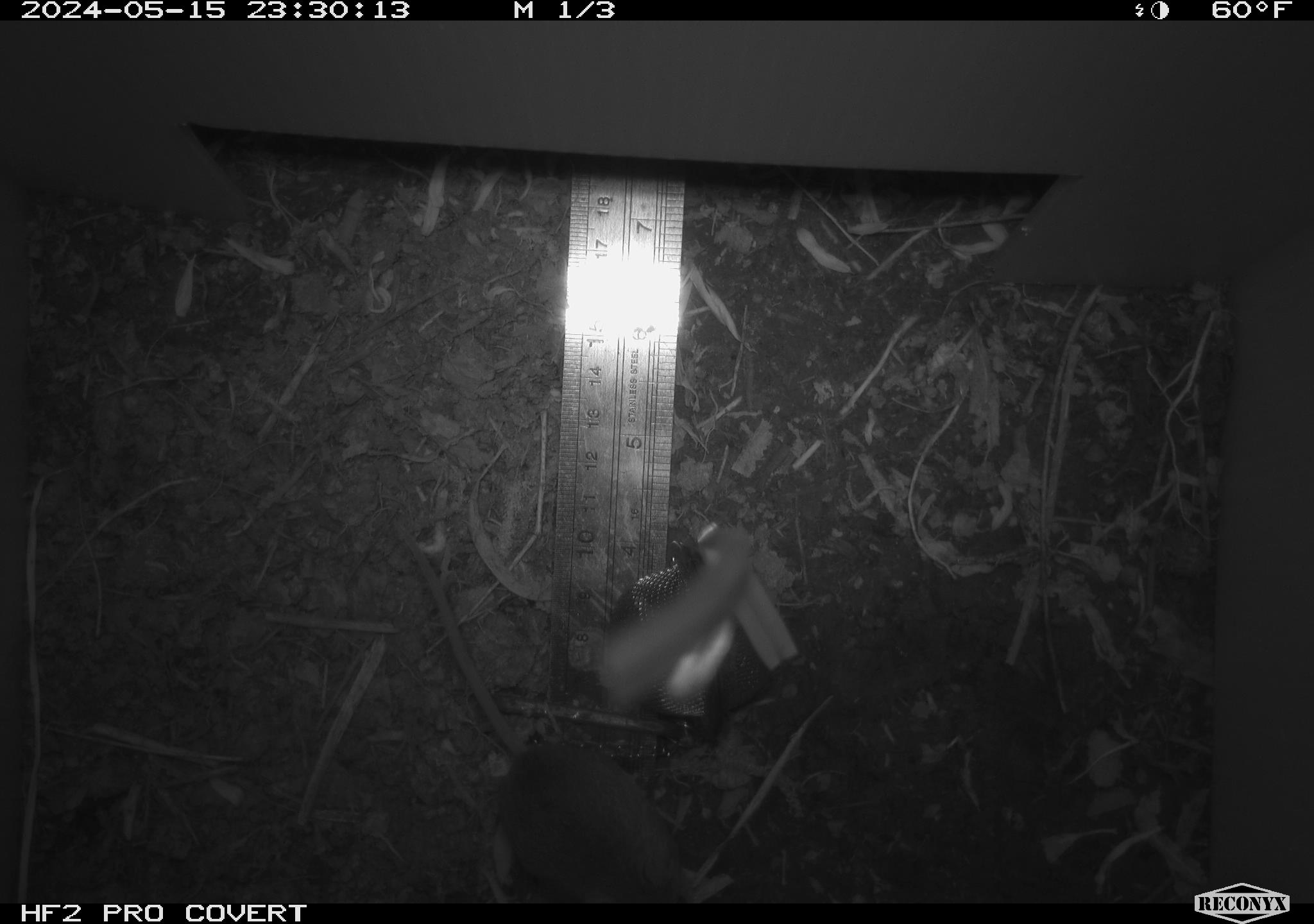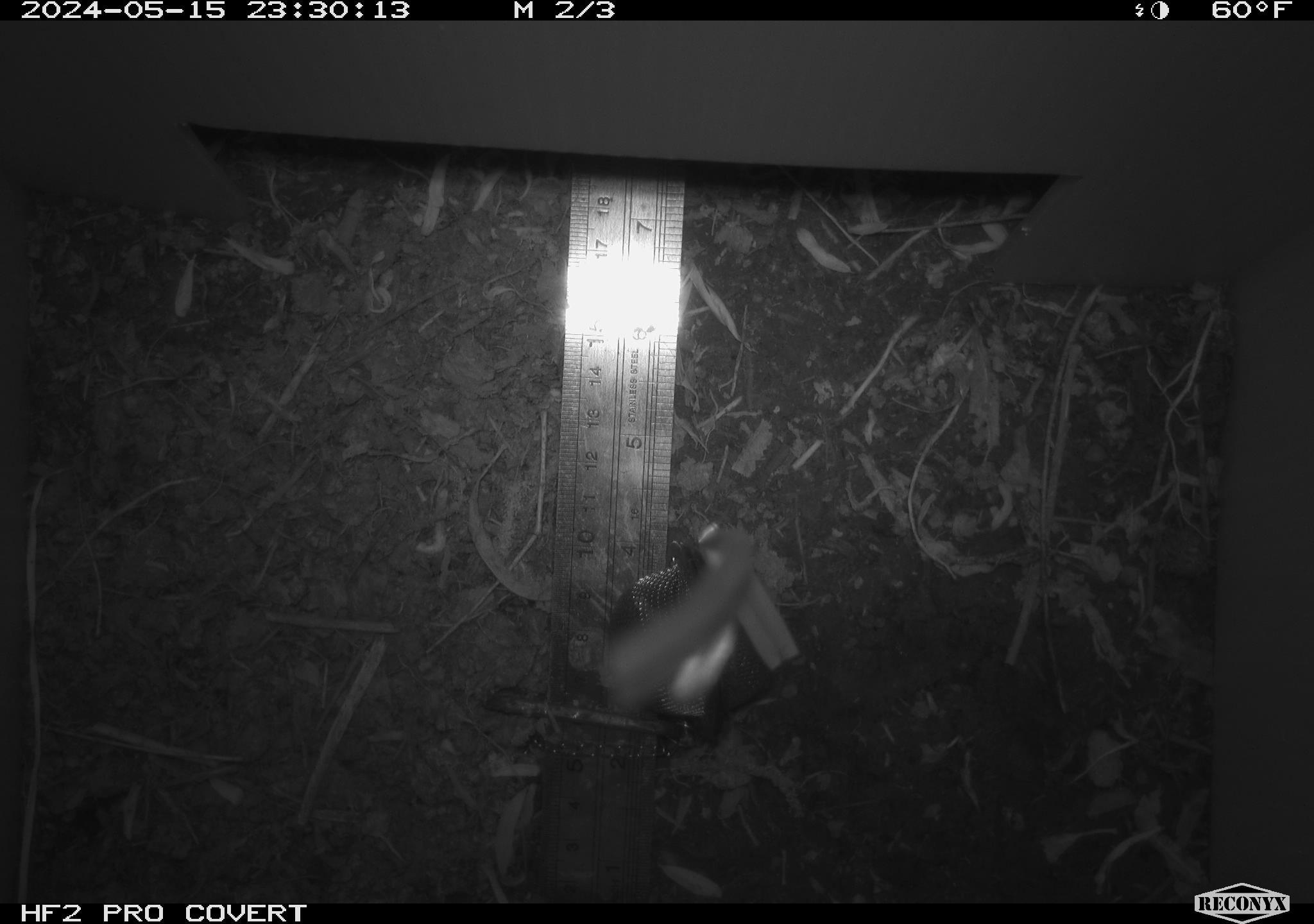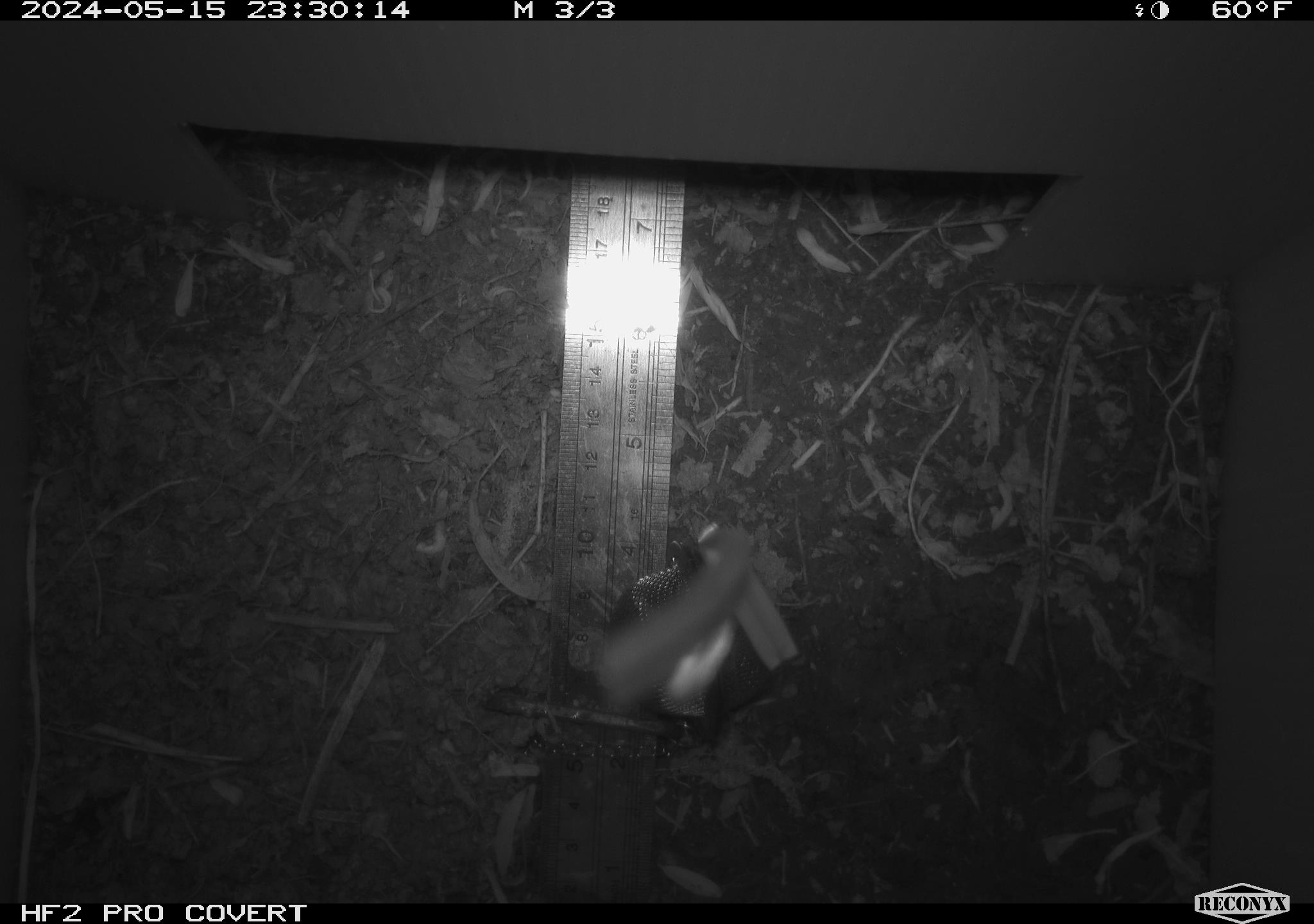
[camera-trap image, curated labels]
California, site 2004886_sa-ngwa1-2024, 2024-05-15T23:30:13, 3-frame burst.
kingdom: Animalia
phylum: Chordata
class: Mammalia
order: Rodentia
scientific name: Rodentia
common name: mouse species